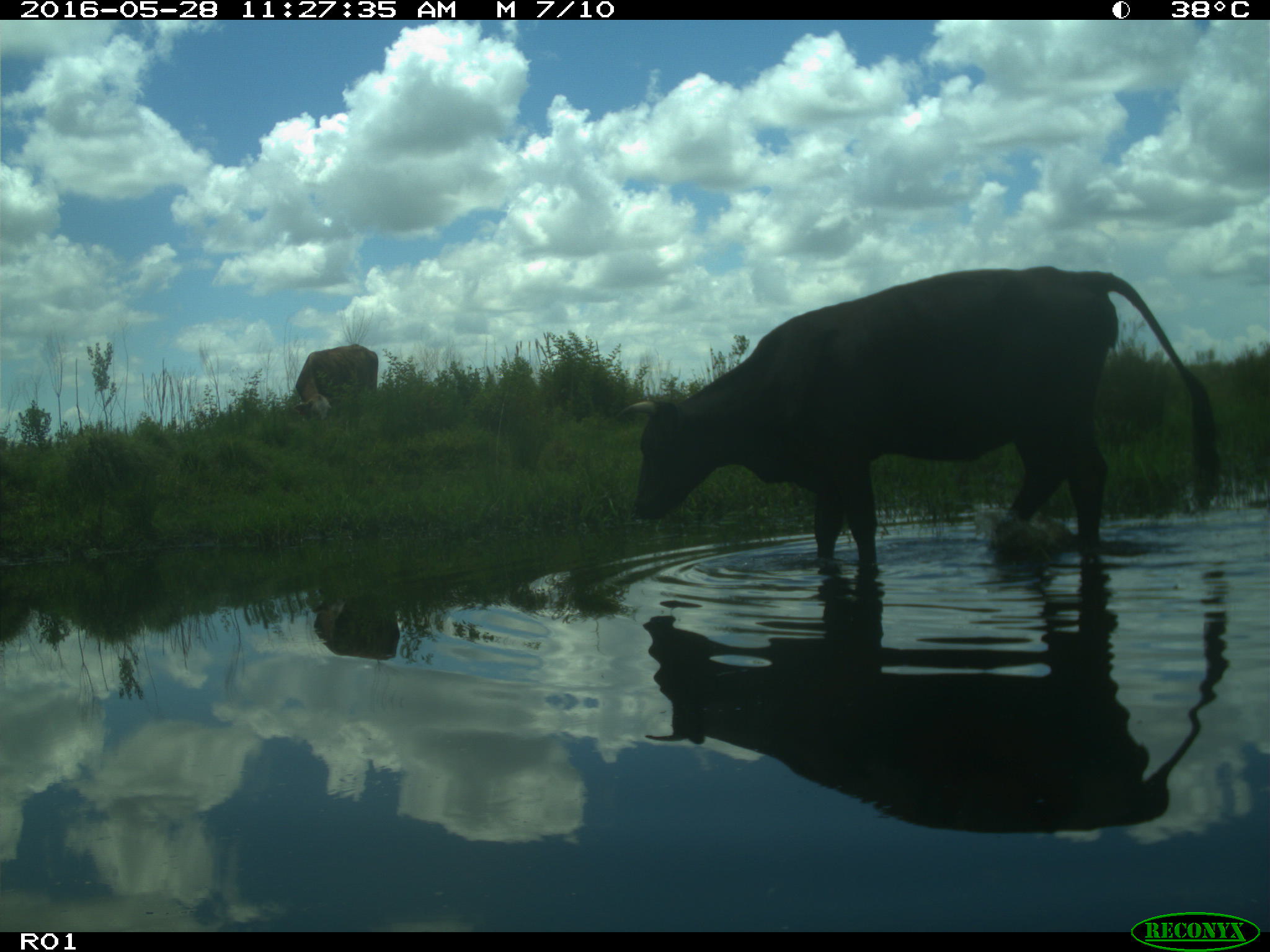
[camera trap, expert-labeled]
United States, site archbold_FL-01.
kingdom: Animalia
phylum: Chordata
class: Mammalia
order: Artiodactyla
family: Bovidae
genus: Bos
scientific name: Bos taurus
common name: domestic cow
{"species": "Bos taurus (domestic cow)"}